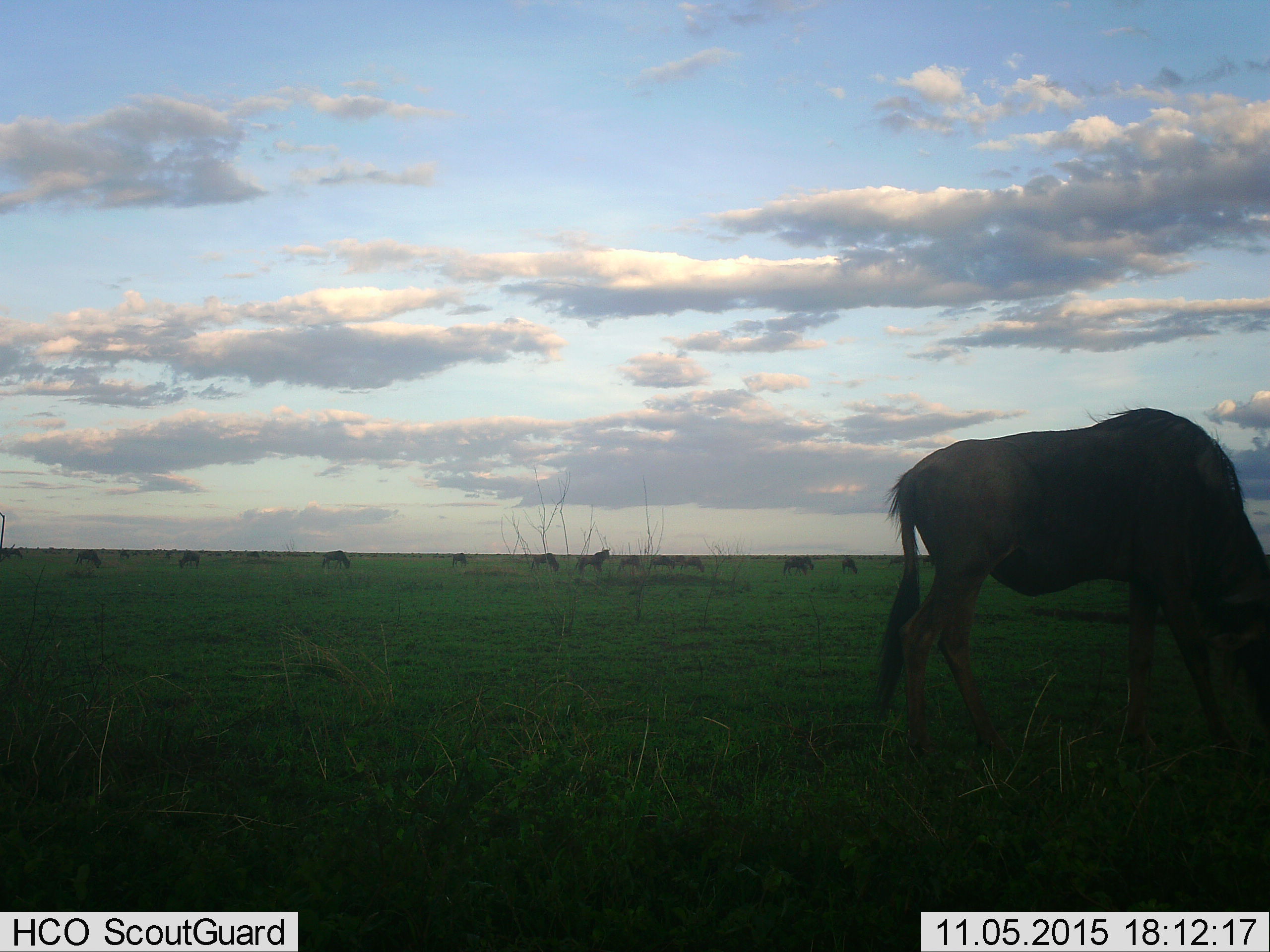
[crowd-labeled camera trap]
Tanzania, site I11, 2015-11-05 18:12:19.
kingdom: Animalia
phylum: Chordata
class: Mammalia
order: Artiodactyla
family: Bovidae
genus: Connochaetes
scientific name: Connochaetes taurinus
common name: blue wildebeest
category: wildebeest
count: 11-50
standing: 67%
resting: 0%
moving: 22%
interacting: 0%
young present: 0%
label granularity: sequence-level